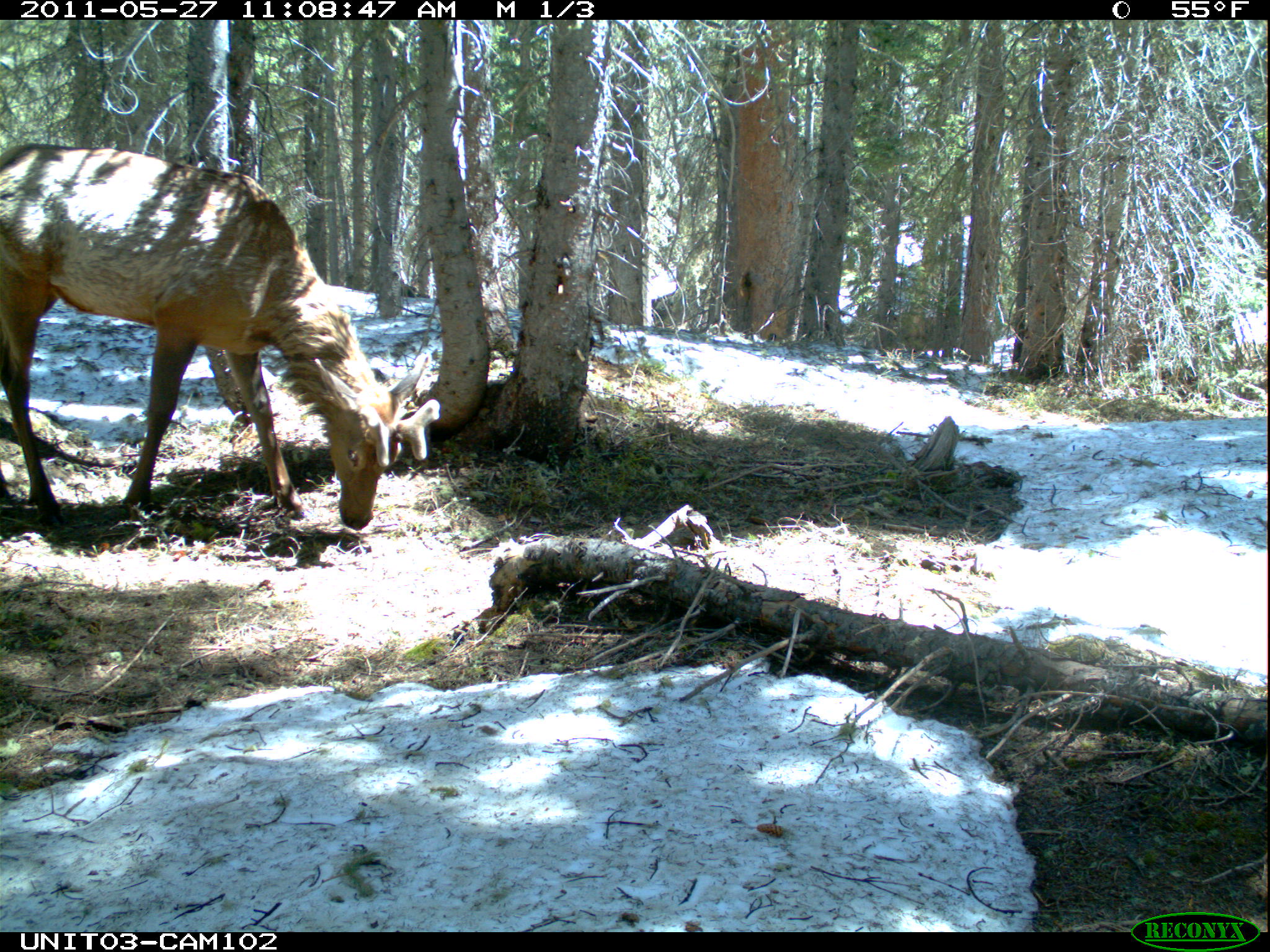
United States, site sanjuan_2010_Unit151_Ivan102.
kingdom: Animalia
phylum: Chordata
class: Mammalia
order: Artiodactyla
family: Cervidae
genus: Cervus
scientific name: Cervus elaphus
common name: red deer